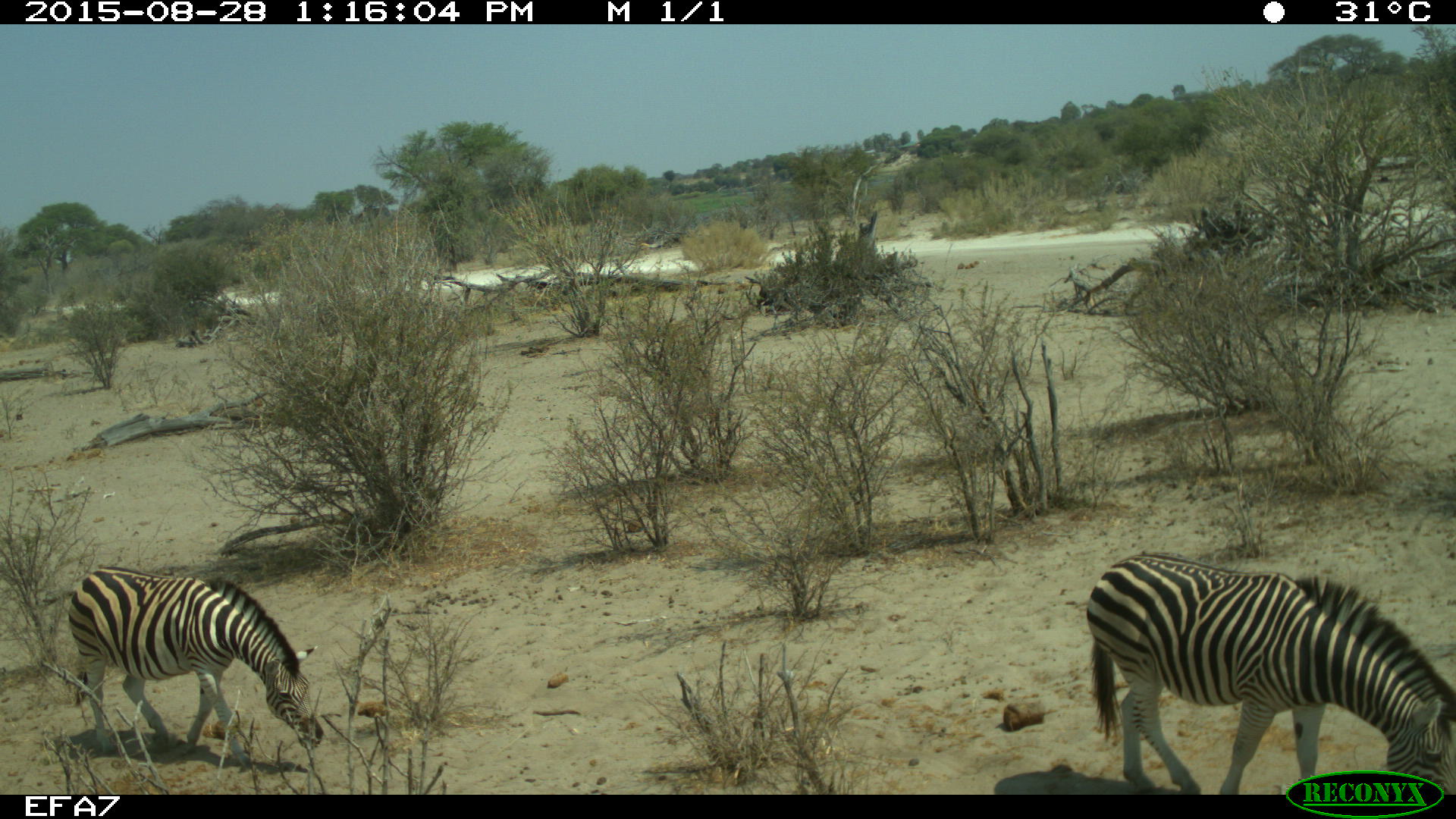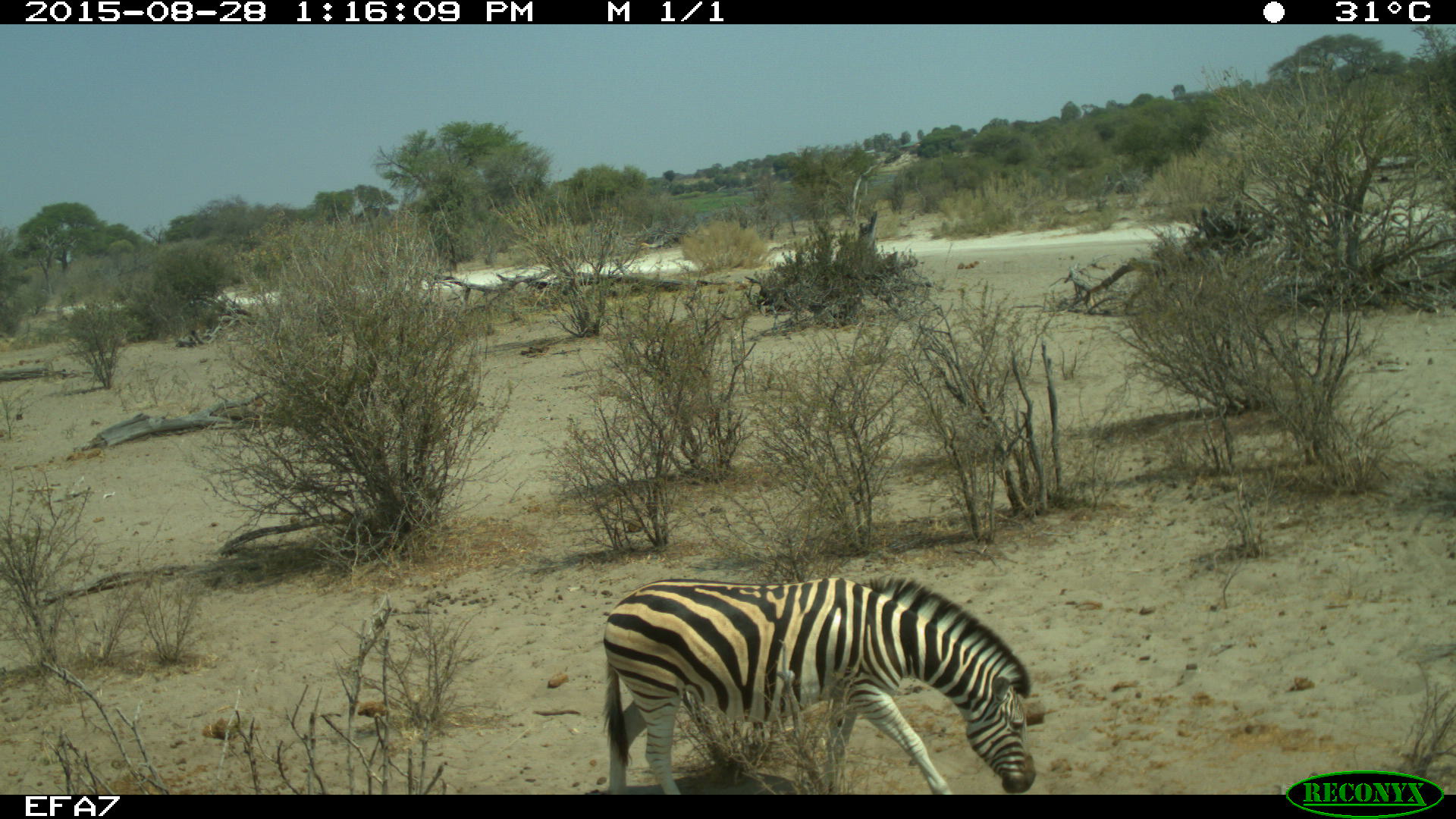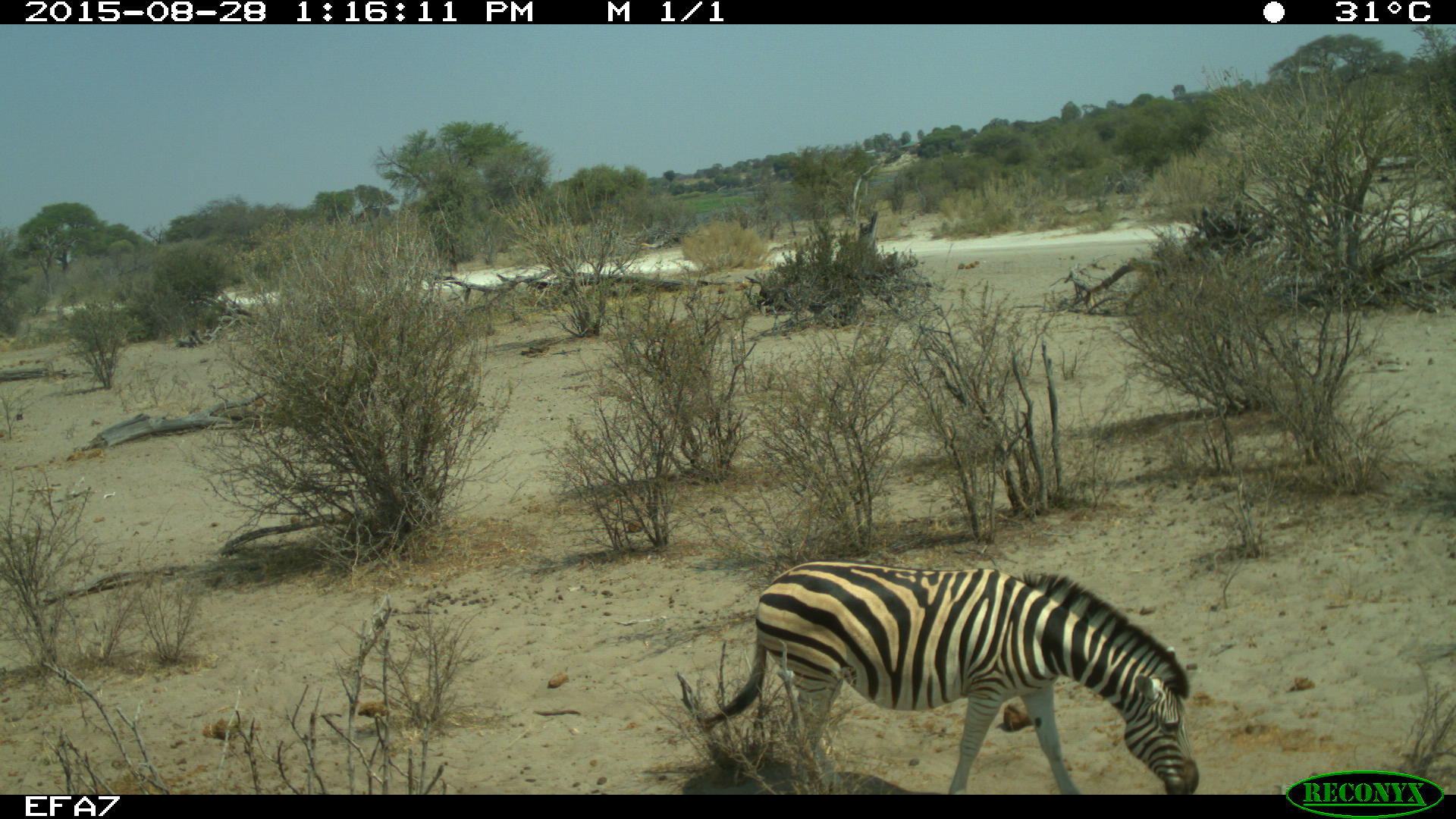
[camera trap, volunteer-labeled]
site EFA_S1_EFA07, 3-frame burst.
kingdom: Animalia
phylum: Chordata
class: Mammalia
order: Perissodactyla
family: Equidae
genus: Equus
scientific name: Equus quagga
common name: plains zebra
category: zebraplains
Zebraplains (plains zebra) (Equus quagga), count 2. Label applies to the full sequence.